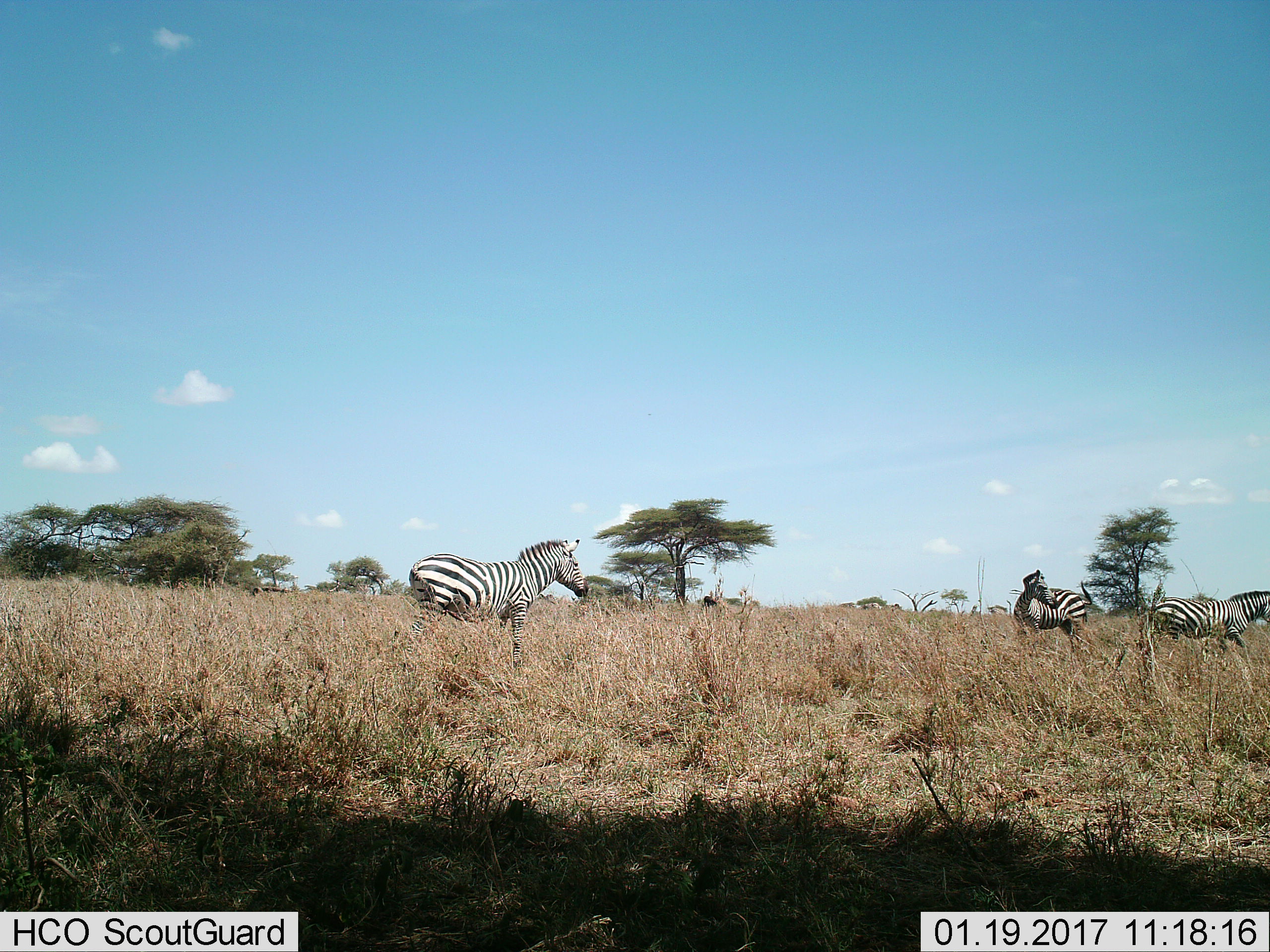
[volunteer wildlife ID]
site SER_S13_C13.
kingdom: Animalia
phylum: Chordata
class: Mammalia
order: Perissodactyla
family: Equidae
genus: Equus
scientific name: Equus quagga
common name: plains zebra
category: zebraplains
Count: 3.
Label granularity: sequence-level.